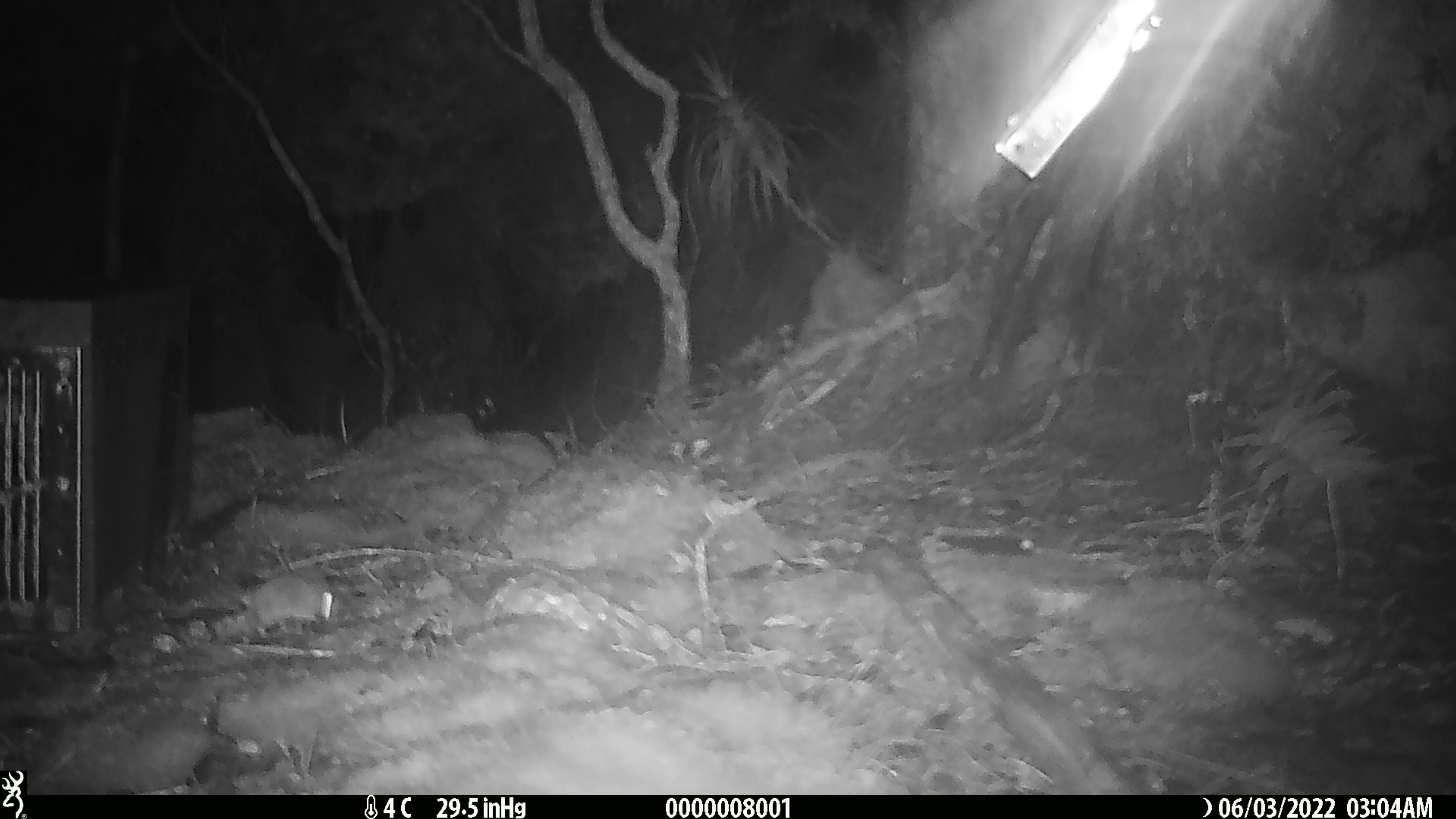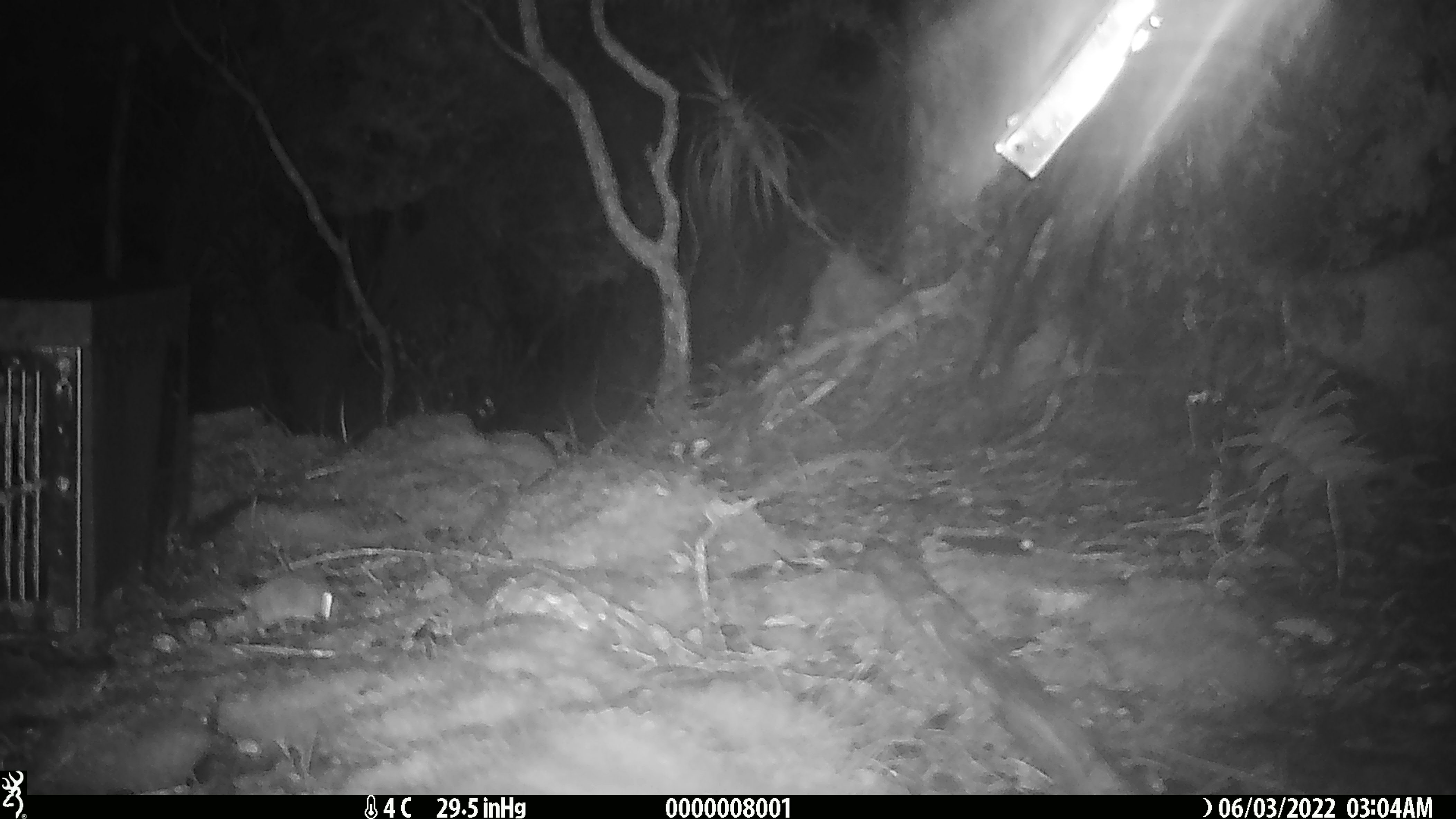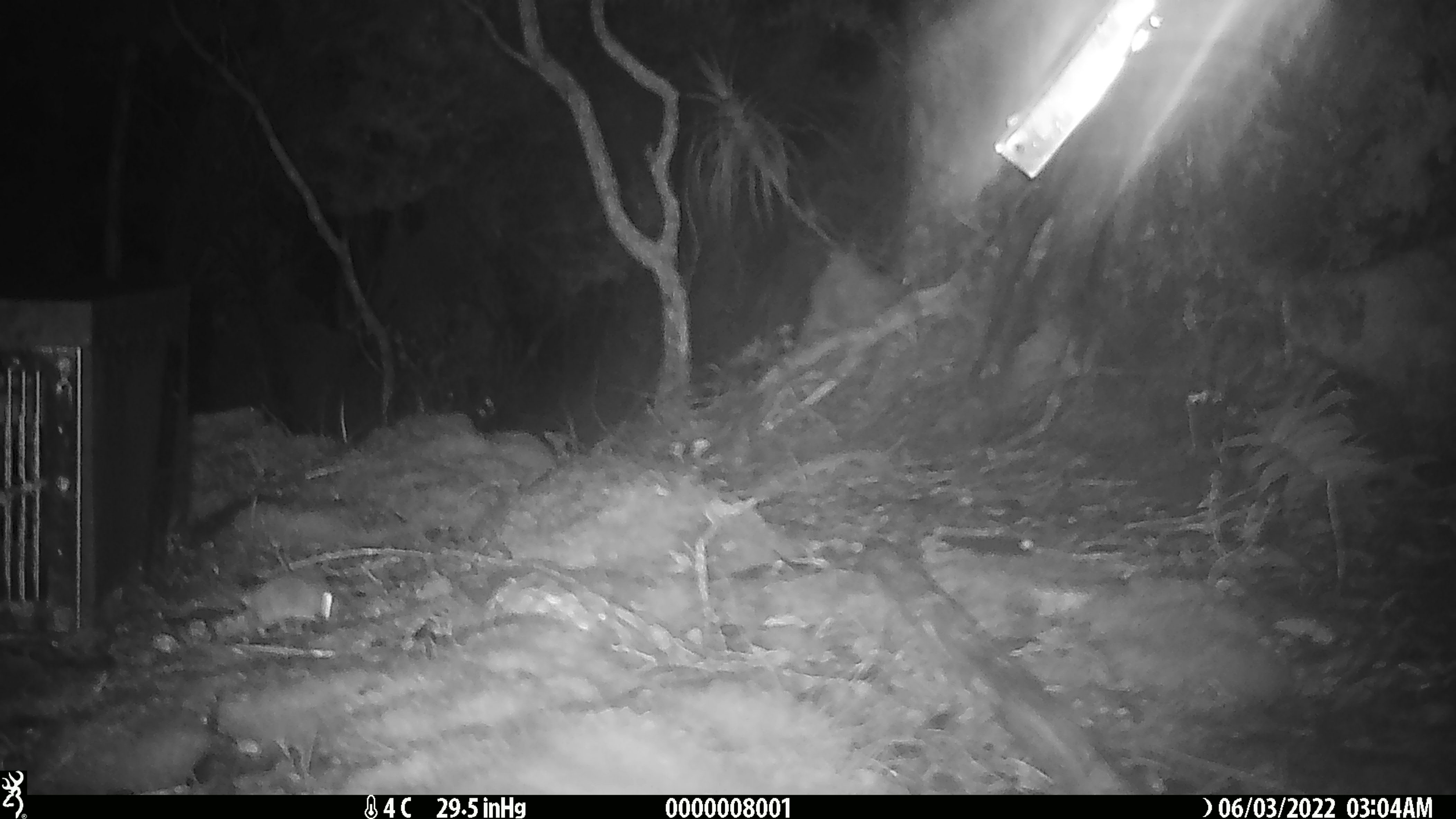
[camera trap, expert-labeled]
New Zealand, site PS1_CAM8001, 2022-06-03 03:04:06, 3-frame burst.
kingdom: Animalia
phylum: Chordata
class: Mammalia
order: Rodentia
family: Muridae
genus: Mus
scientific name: Mus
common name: mouse